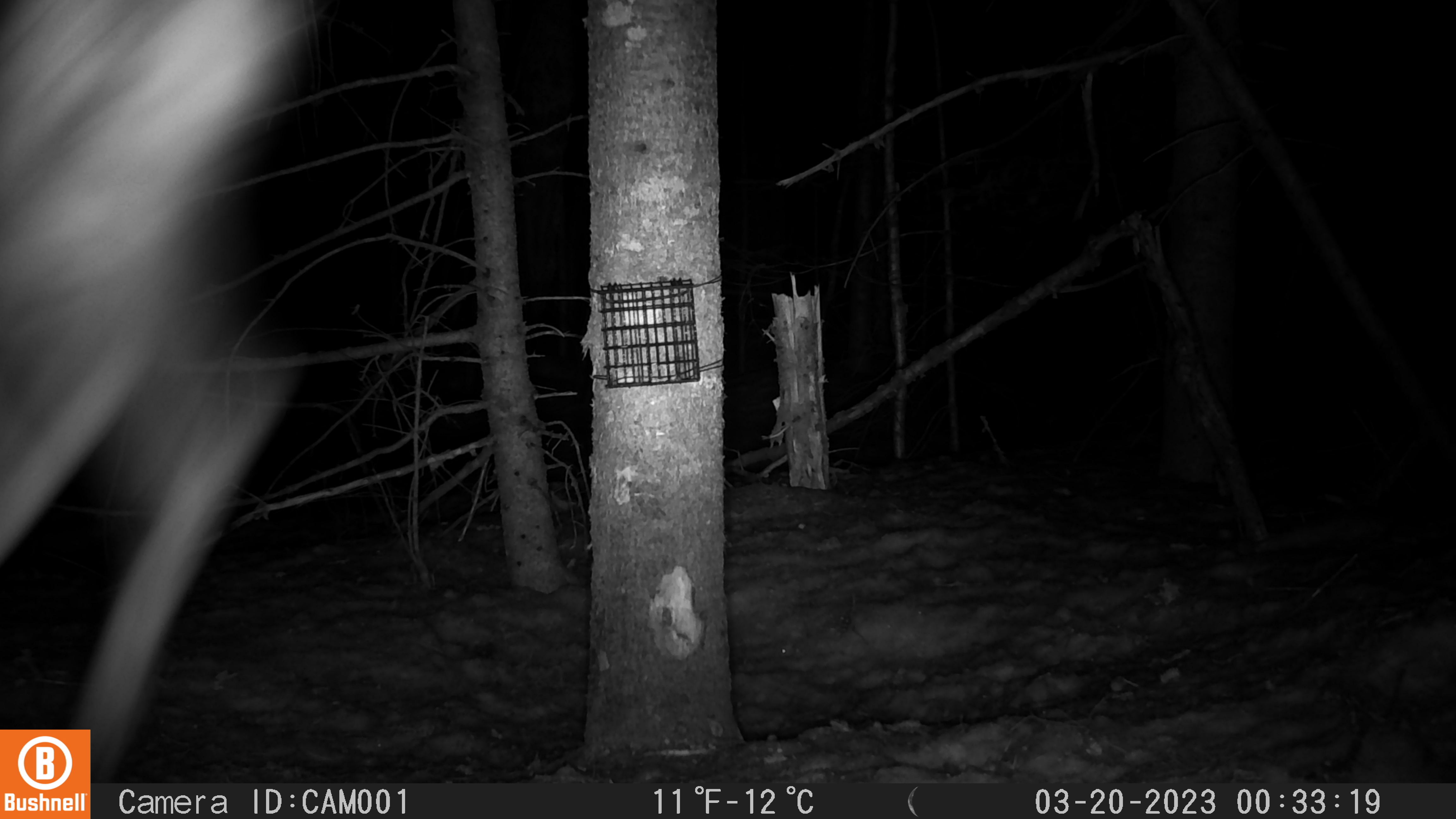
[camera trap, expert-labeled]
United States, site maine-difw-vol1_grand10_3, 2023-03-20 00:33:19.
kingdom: Animalia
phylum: Chordata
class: Mammalia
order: Artiodactyla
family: Cervidae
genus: Odocoileus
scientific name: Odocoileus virginianus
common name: white-tailed deer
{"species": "white-tailed deer (Odocoileus virginianus)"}